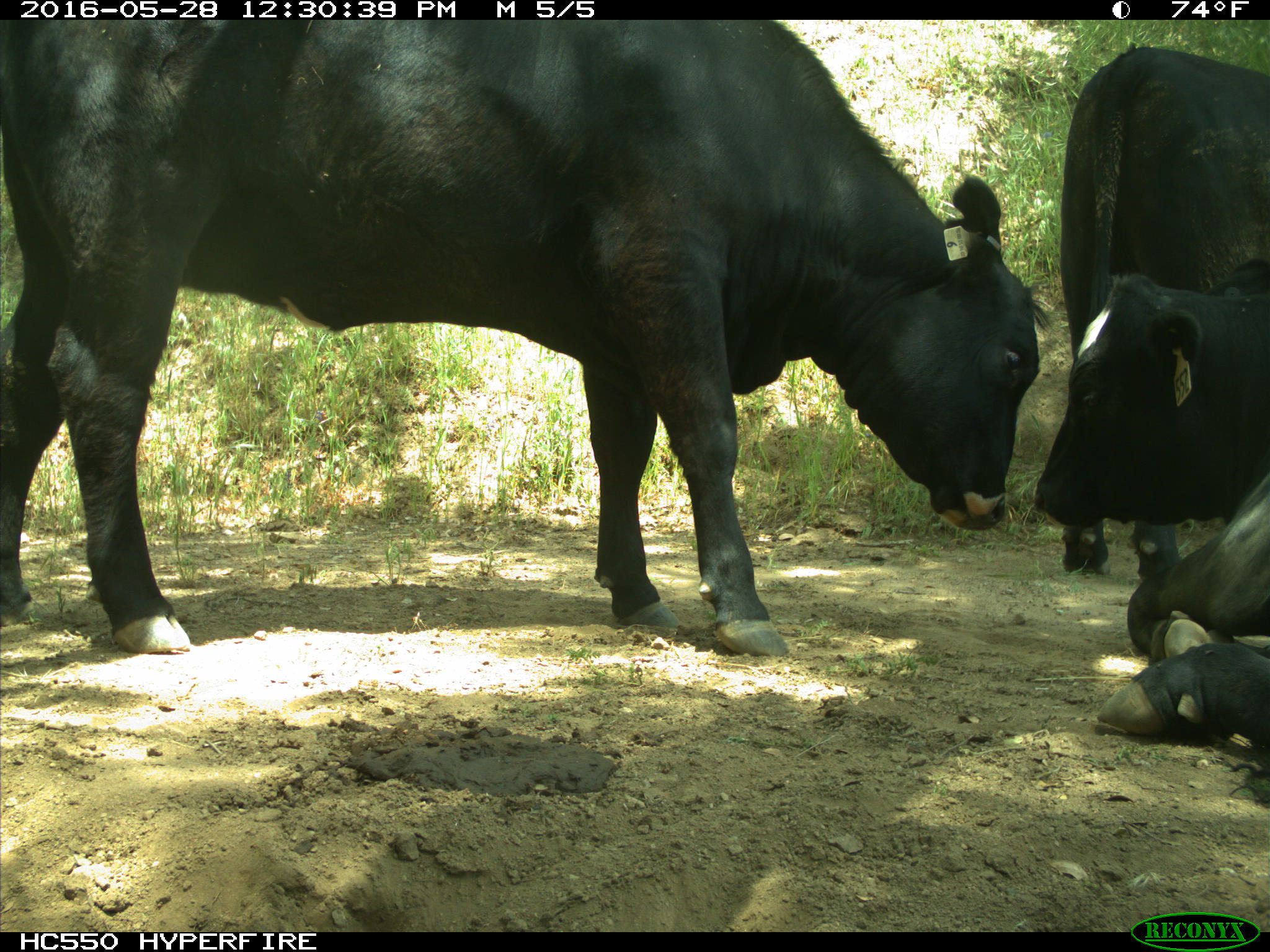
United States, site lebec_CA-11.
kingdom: Animalia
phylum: Chordata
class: Mammalia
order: Artiodactyla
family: Bovidae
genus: Bos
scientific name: Bos taurus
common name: domestic cow